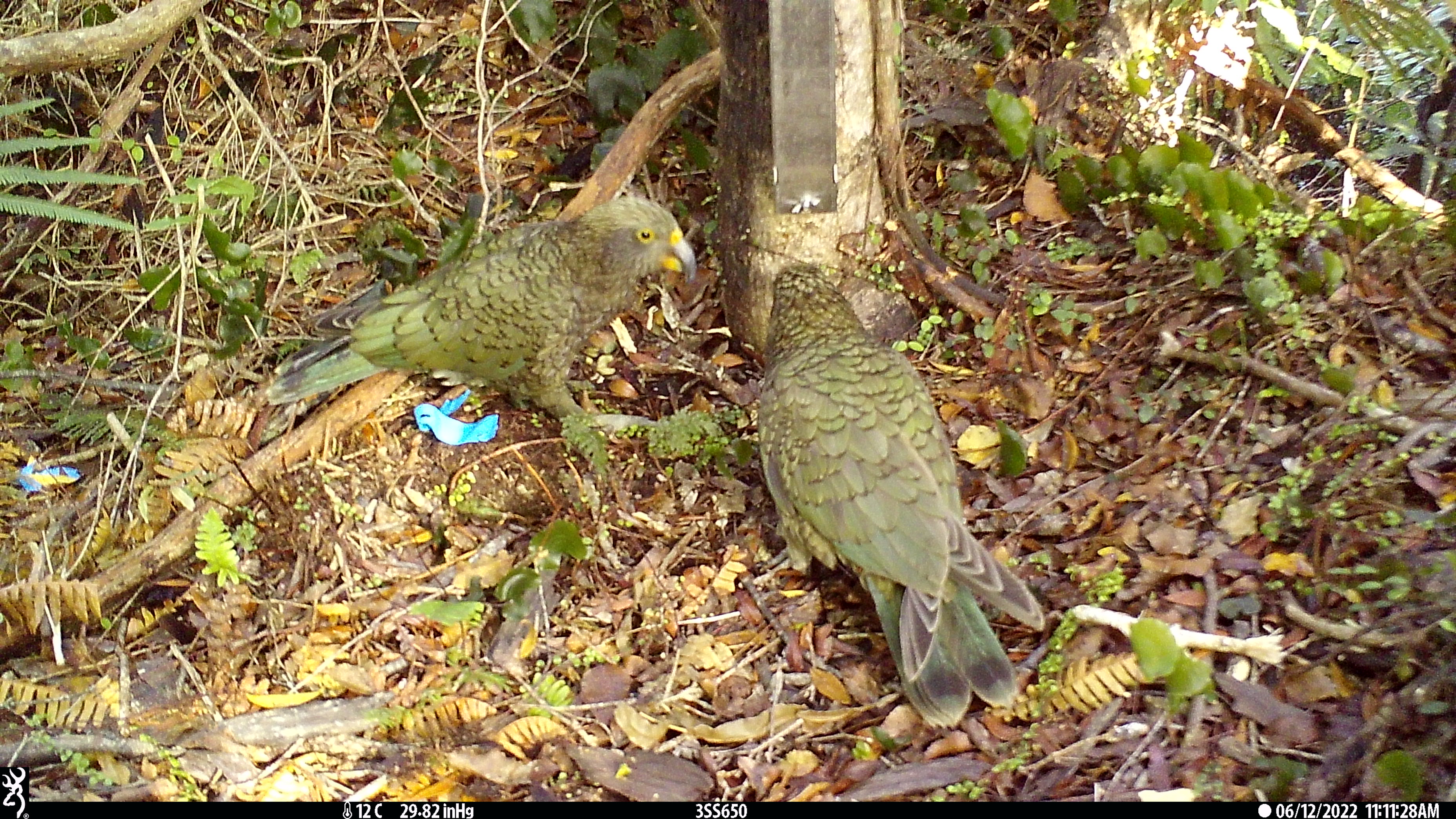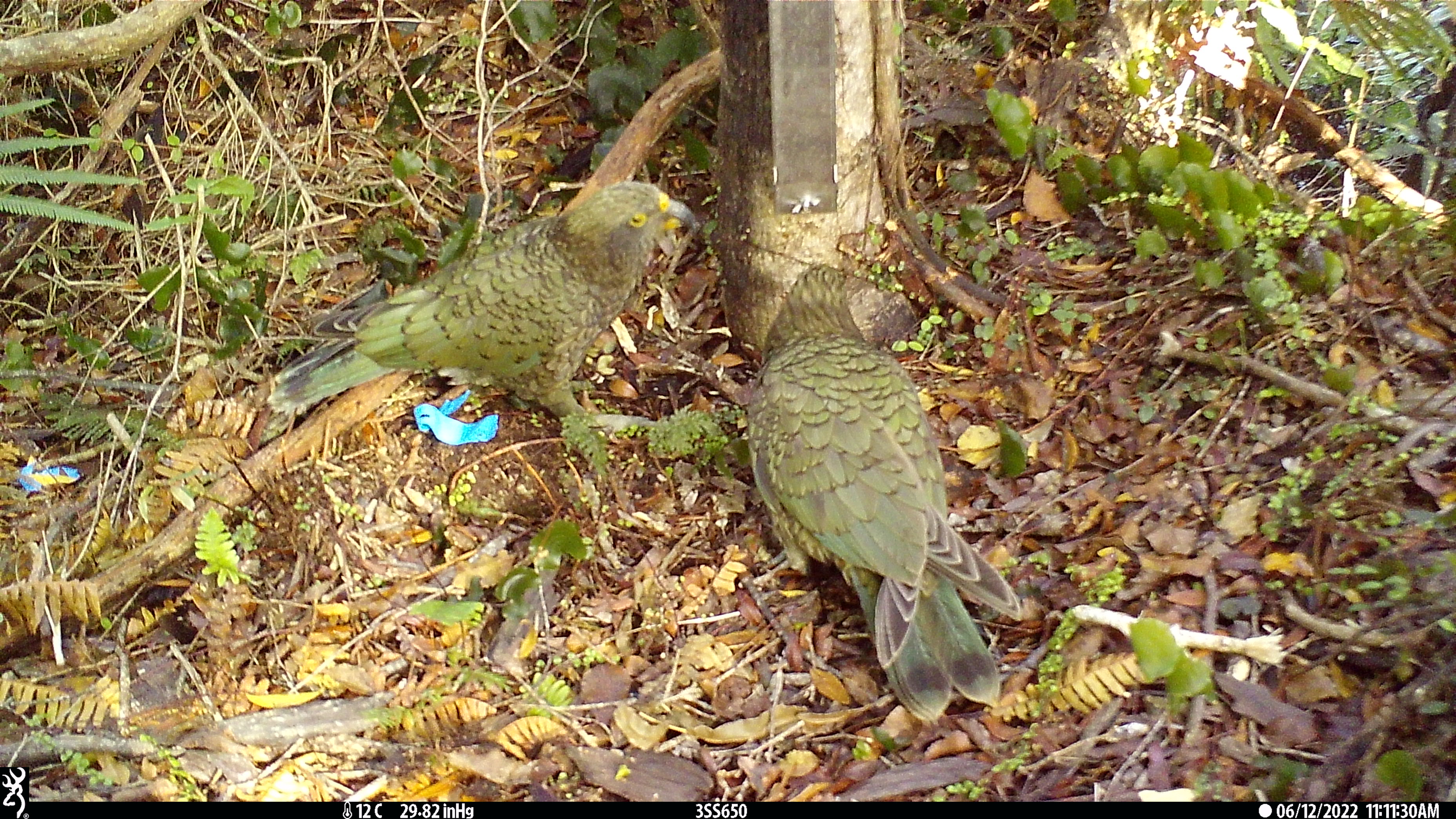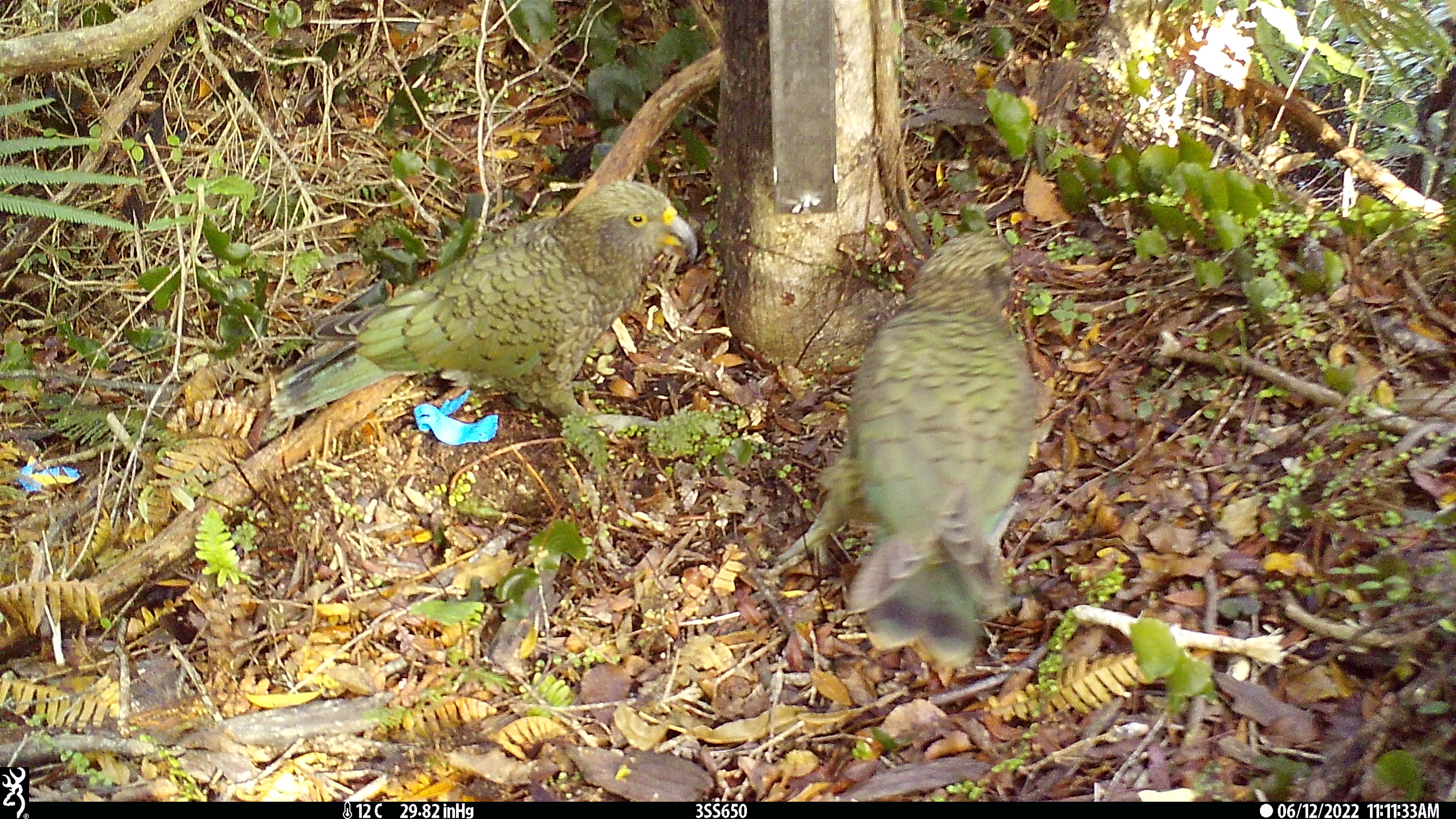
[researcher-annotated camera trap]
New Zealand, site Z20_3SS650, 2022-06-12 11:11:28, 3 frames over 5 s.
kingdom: Animalia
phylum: Chordata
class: Aves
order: Psittaciformes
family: Strigopidae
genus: Nestor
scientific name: Nestor notabilis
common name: kea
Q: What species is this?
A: Kea (Nestor notabilis).